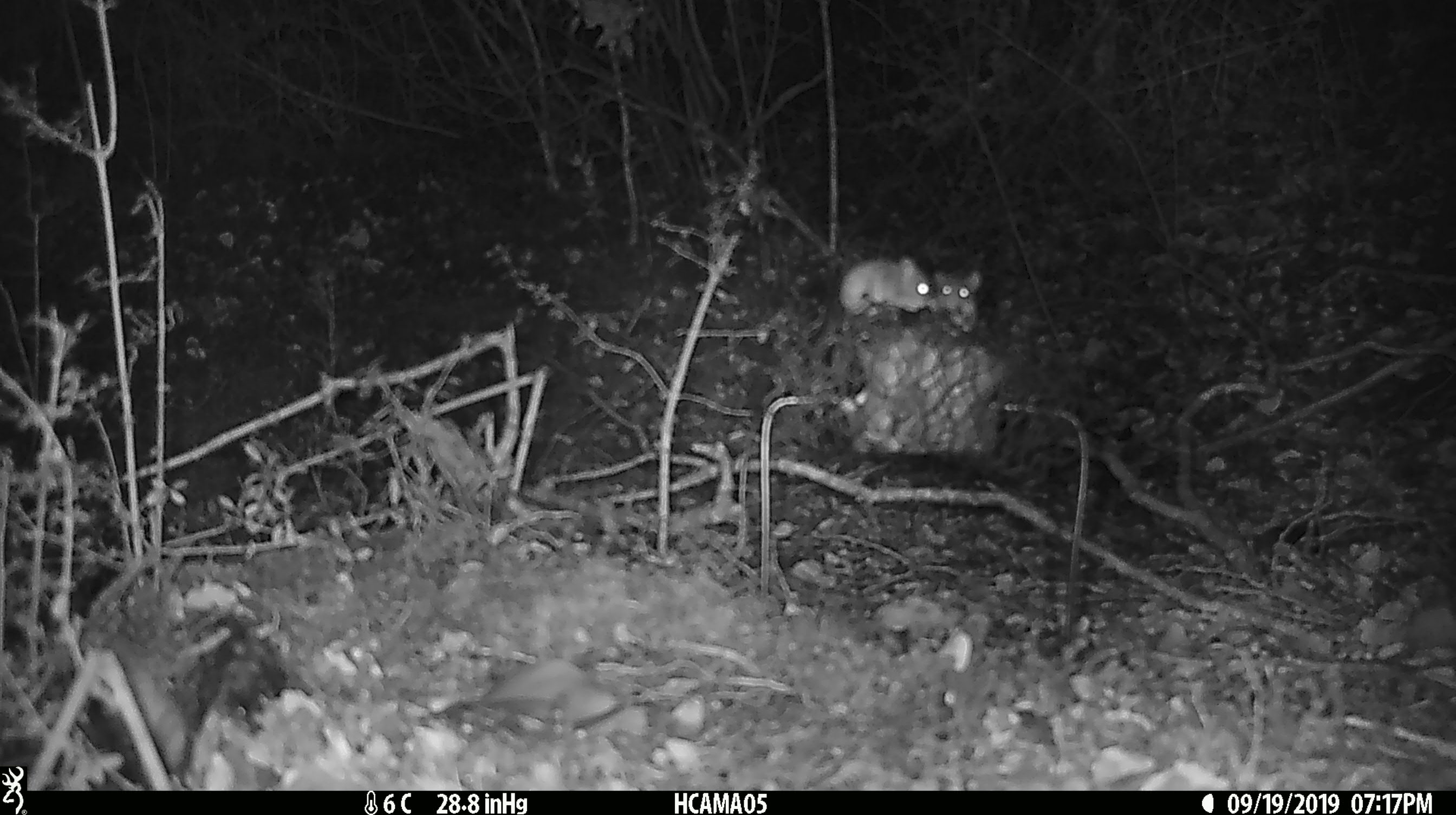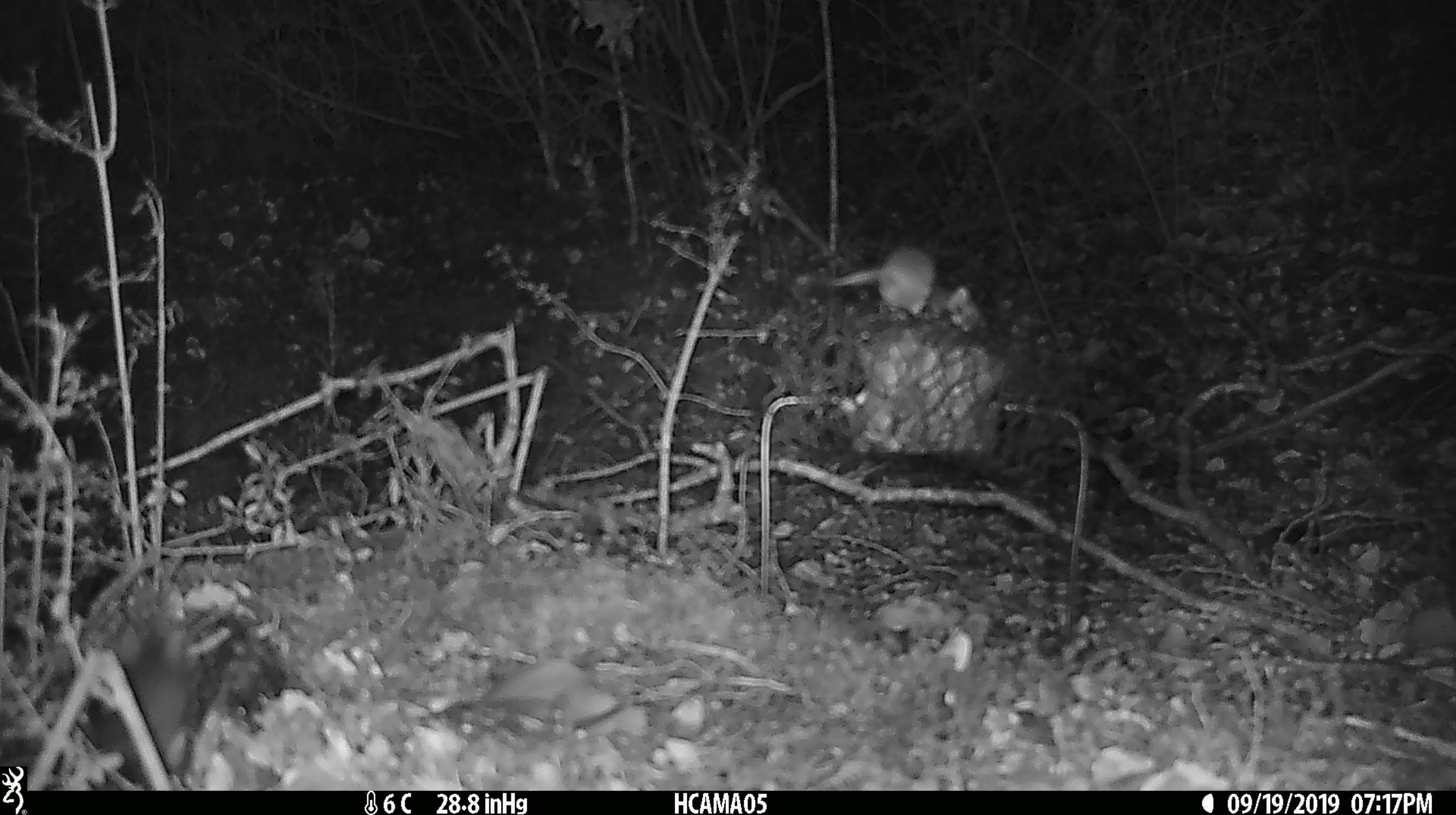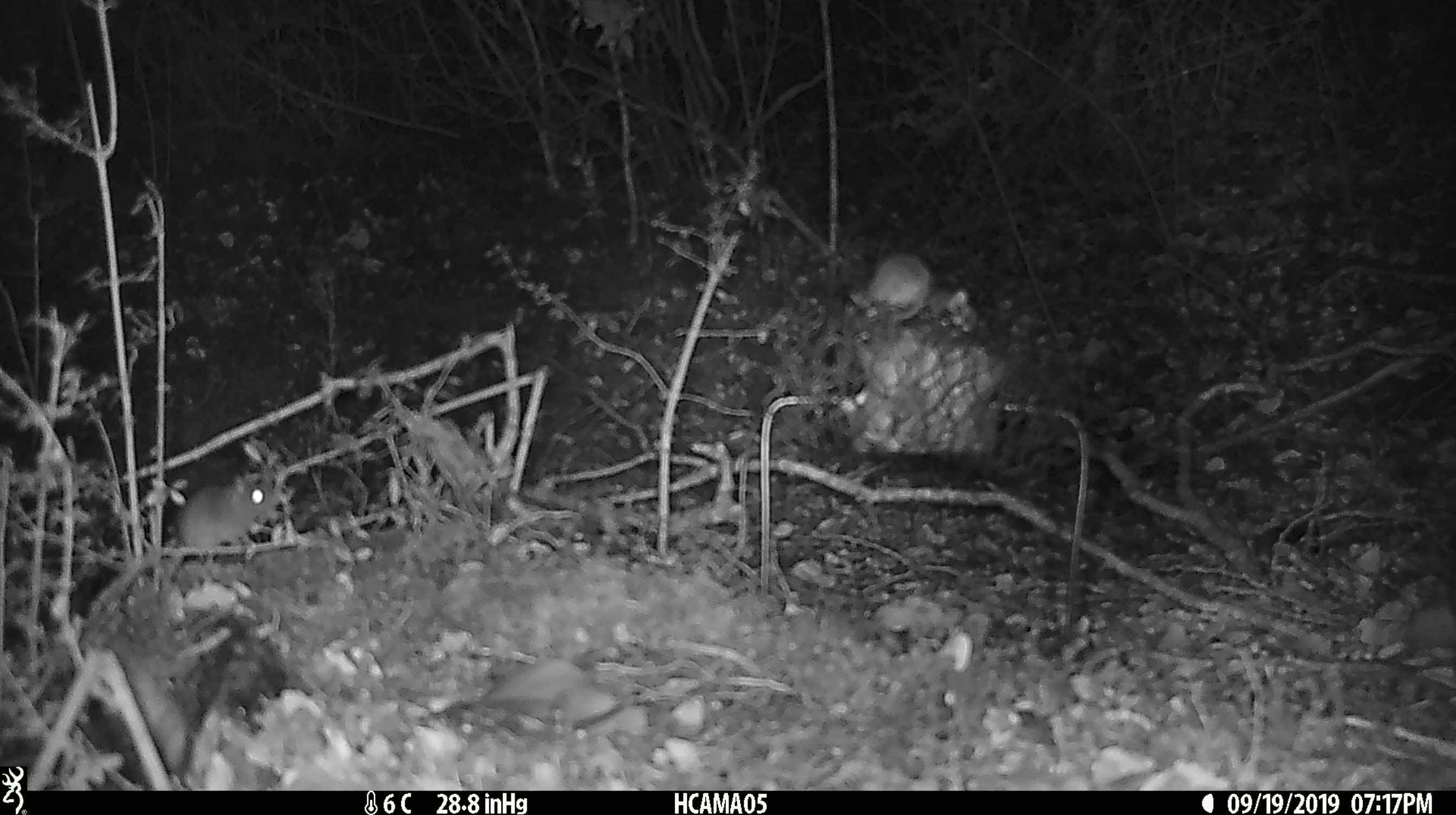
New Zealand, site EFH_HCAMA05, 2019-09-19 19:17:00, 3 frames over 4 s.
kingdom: Animalia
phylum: Chordata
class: Mammalia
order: Rodentia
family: Muridae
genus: Mus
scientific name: Mus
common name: mouse